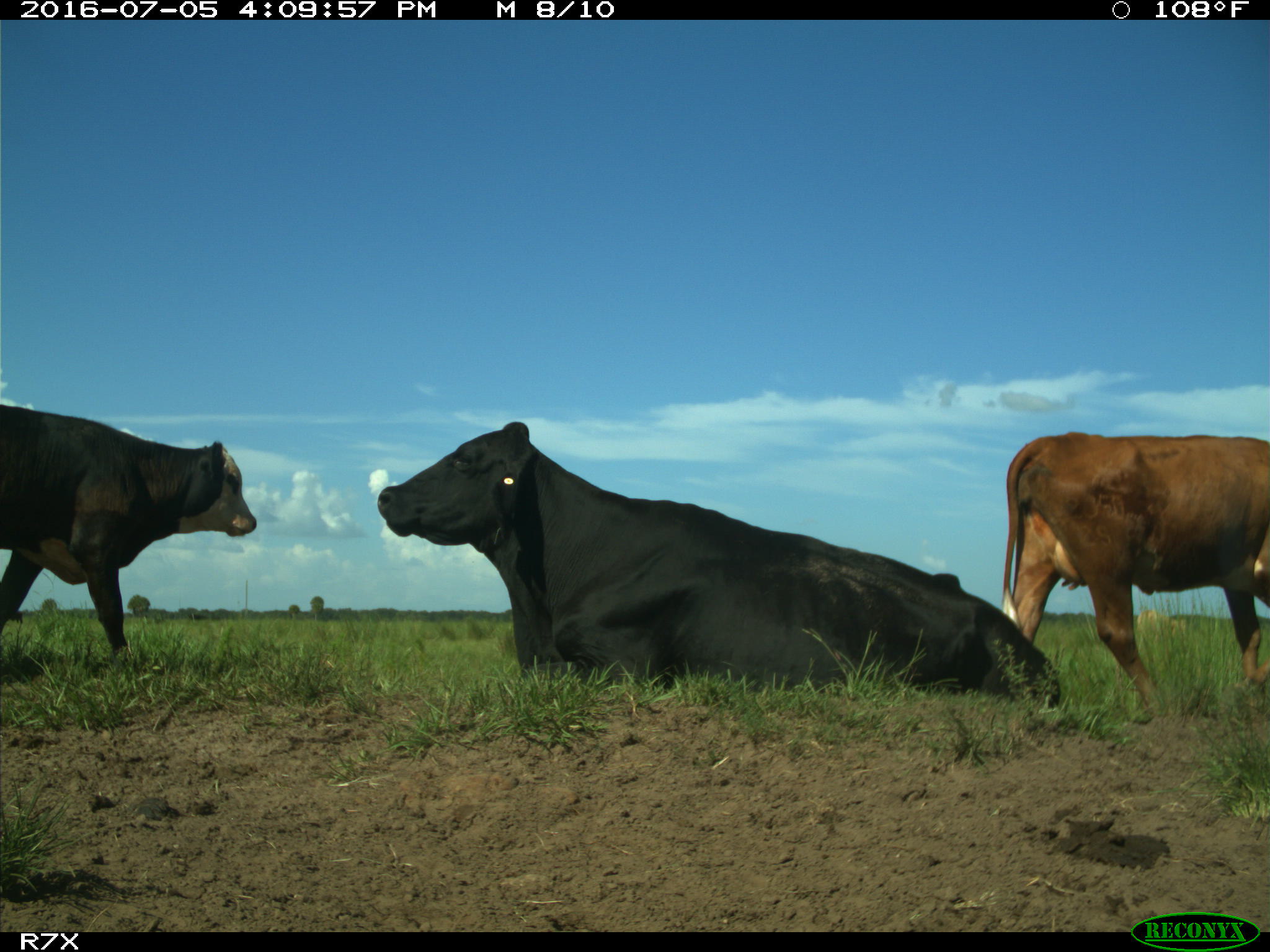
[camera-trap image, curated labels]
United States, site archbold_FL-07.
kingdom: Animalia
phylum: Chordata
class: Mammalia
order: Artiodactyla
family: Bovidae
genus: Bos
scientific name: Bos taurus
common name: domestic cow